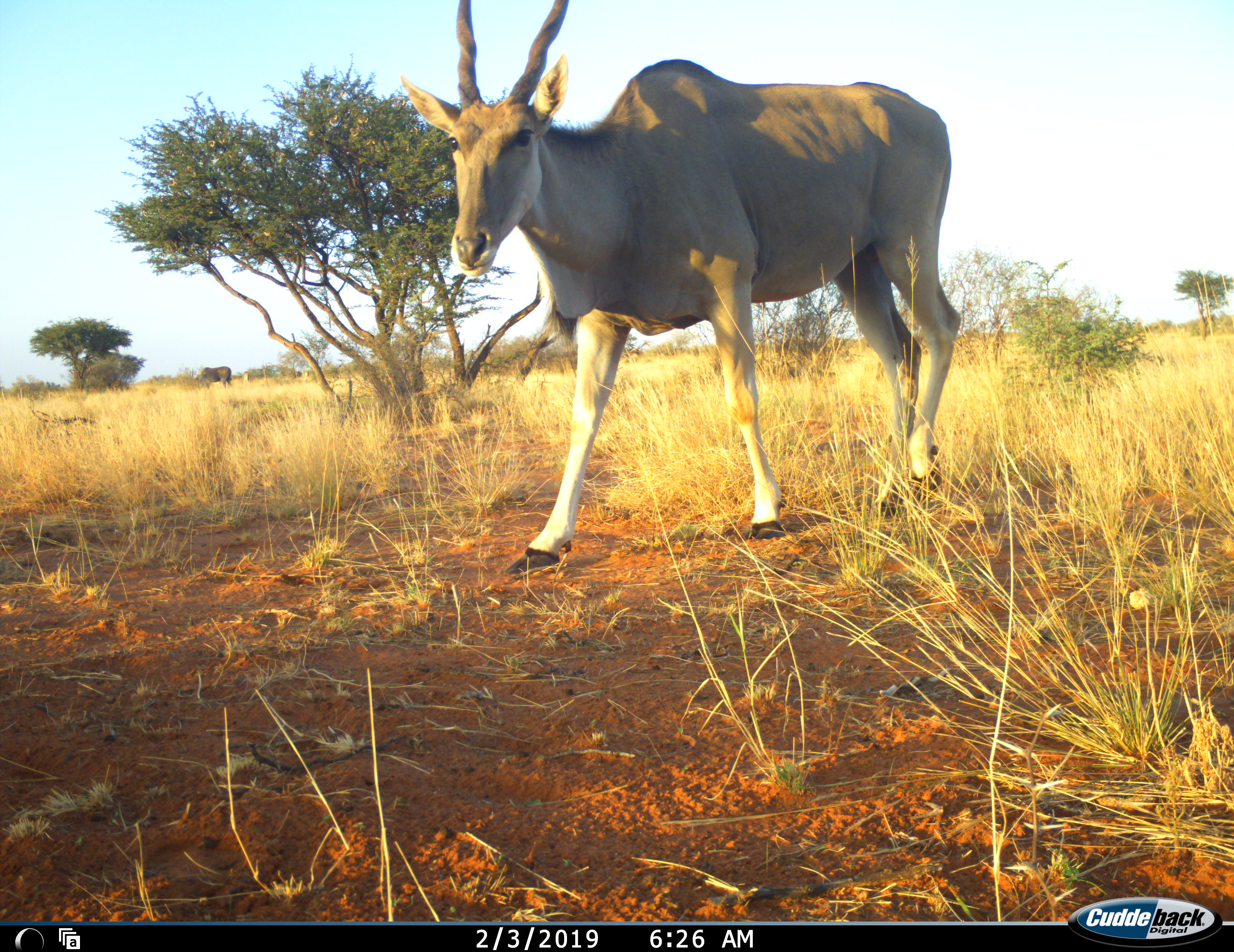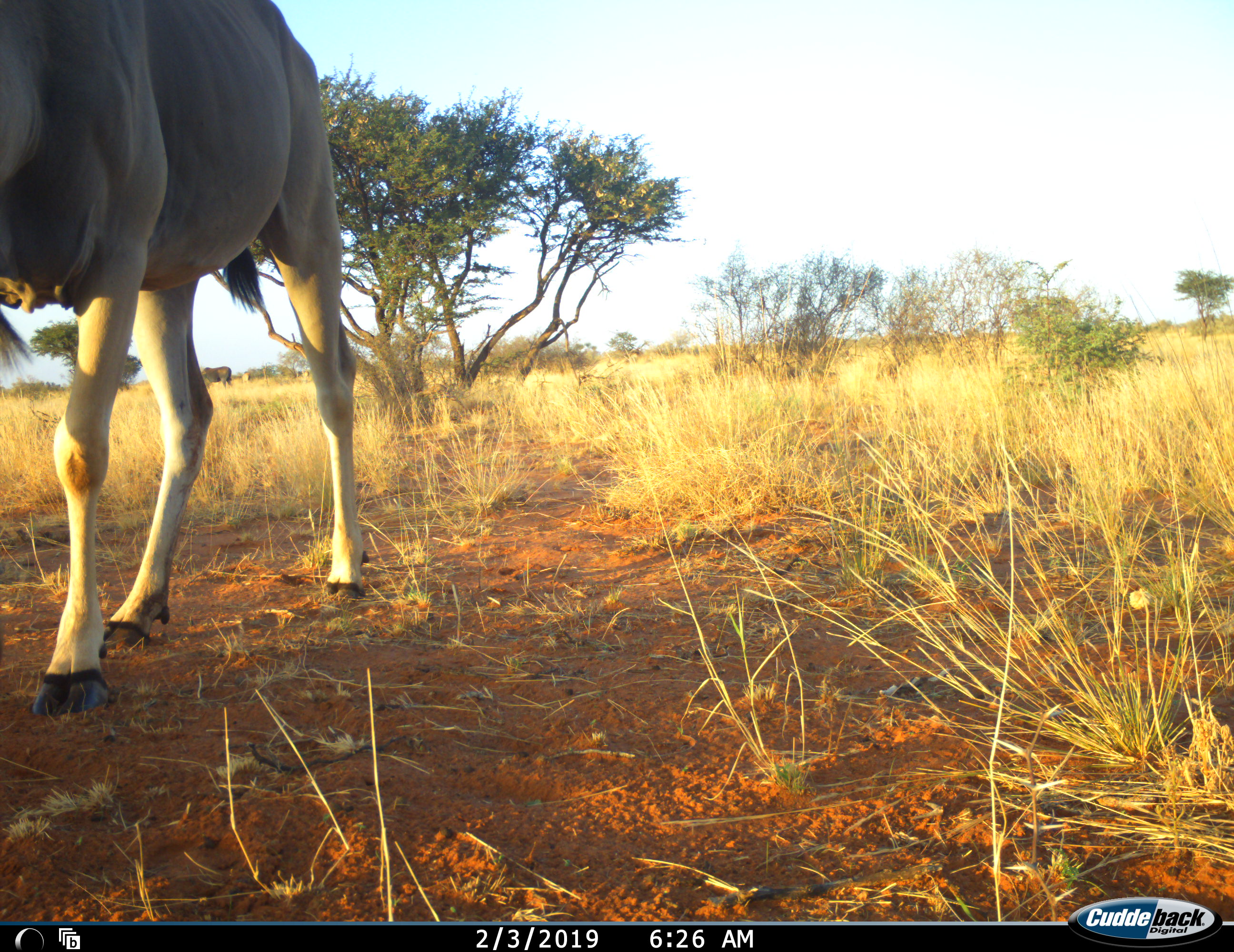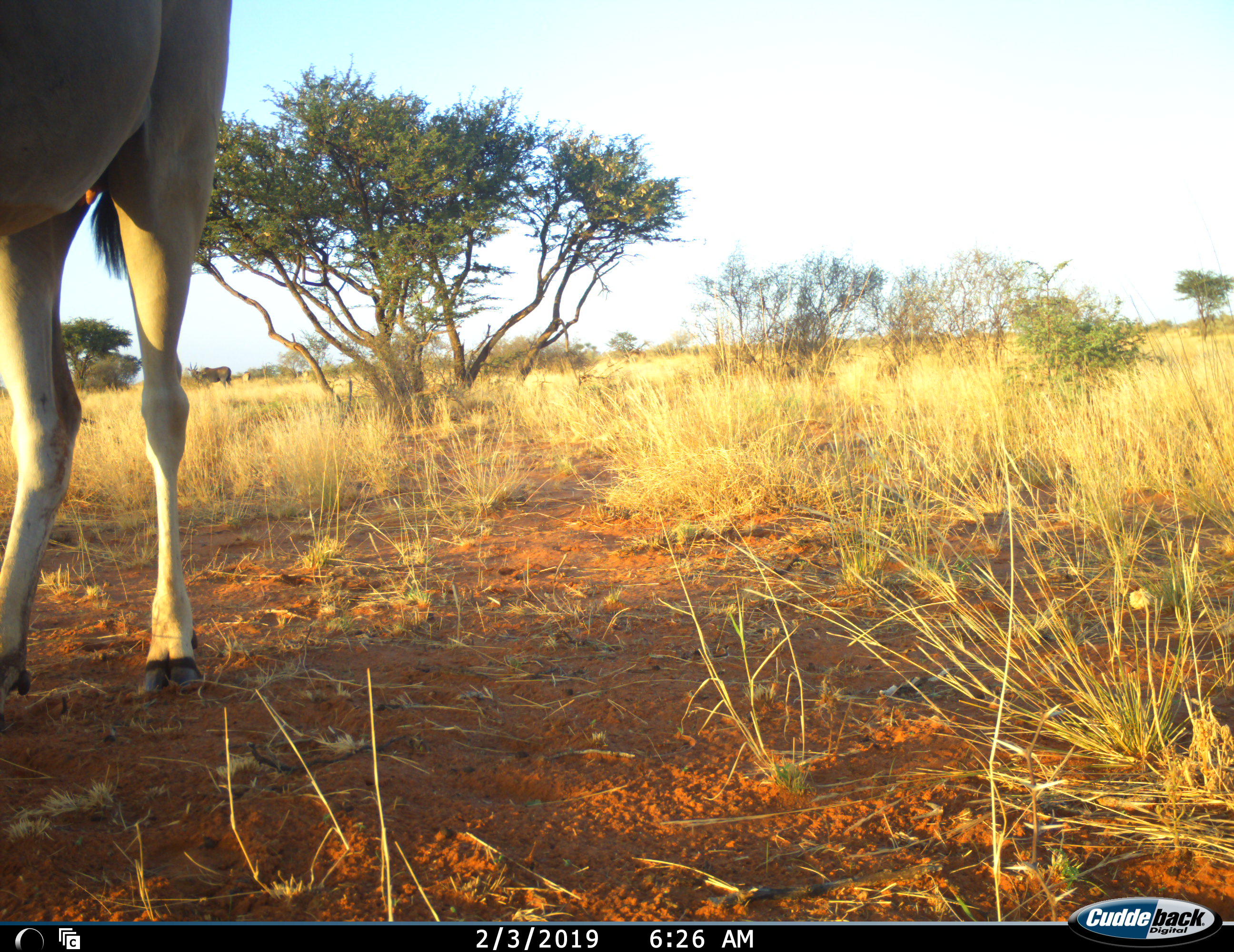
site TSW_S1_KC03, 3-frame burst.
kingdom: Animalia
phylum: Chordata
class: Mammalia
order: Artiodactyla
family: Bovidae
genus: Tragelaphus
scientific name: Tragelaphus oryx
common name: eland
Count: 1.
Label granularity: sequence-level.